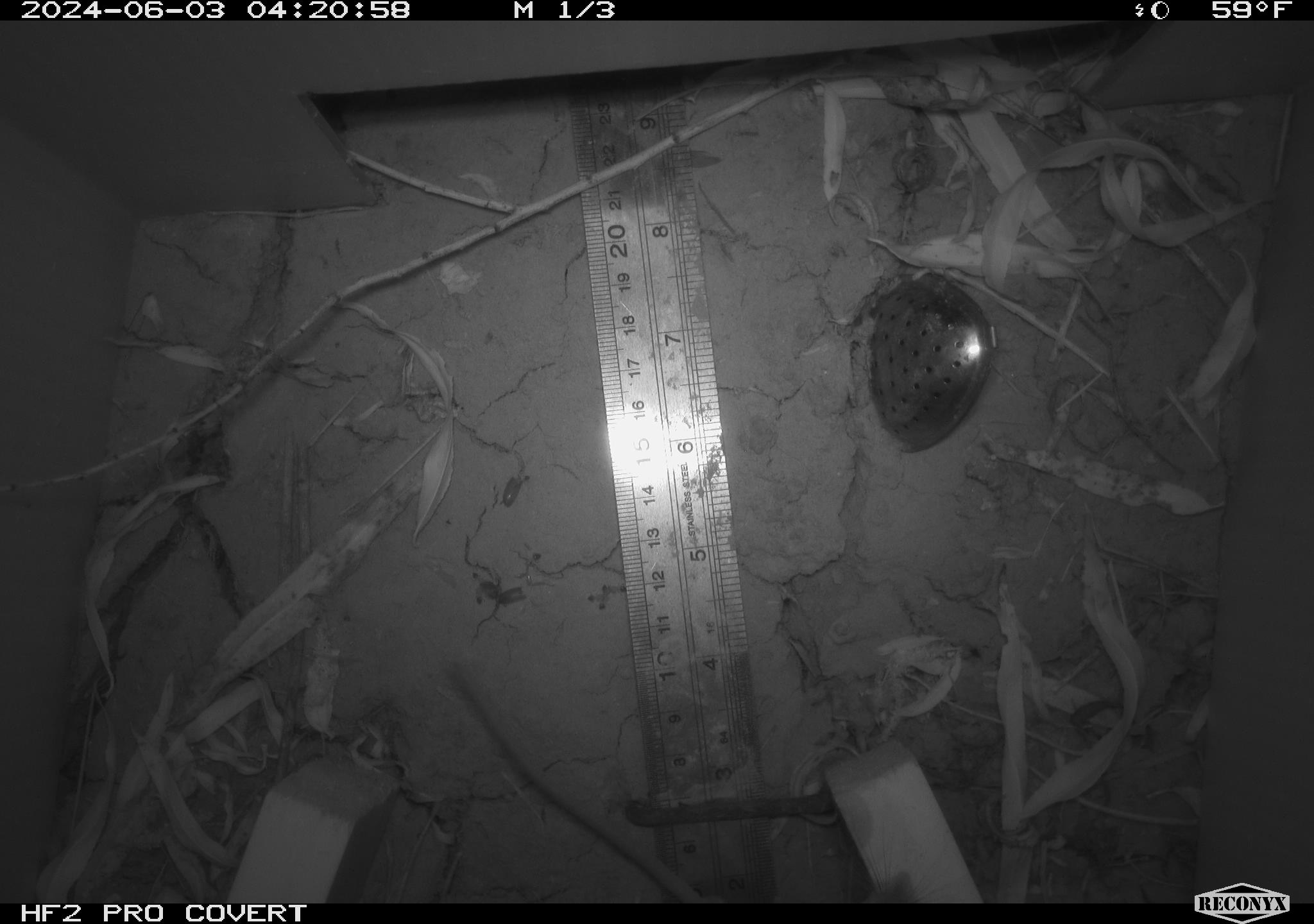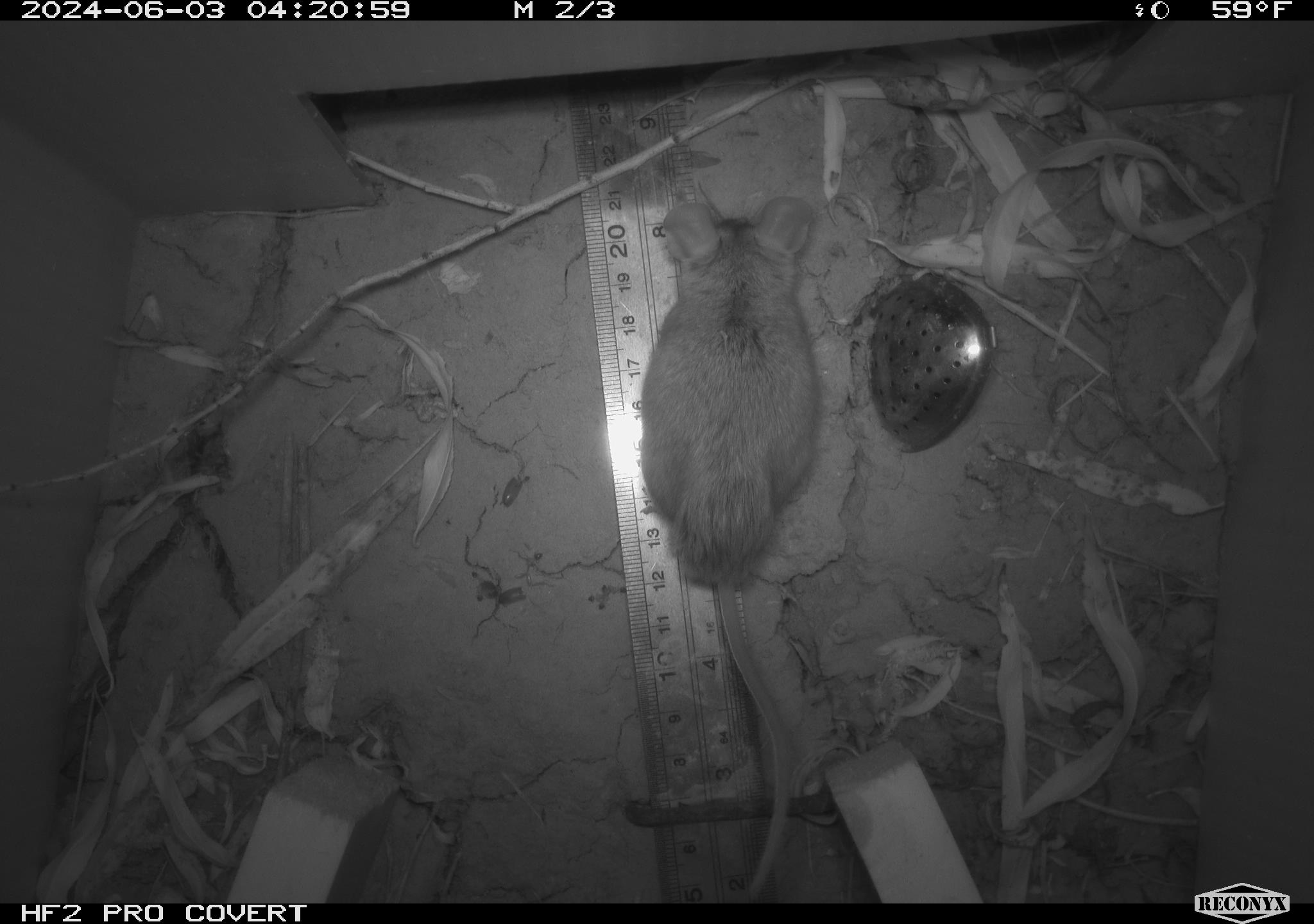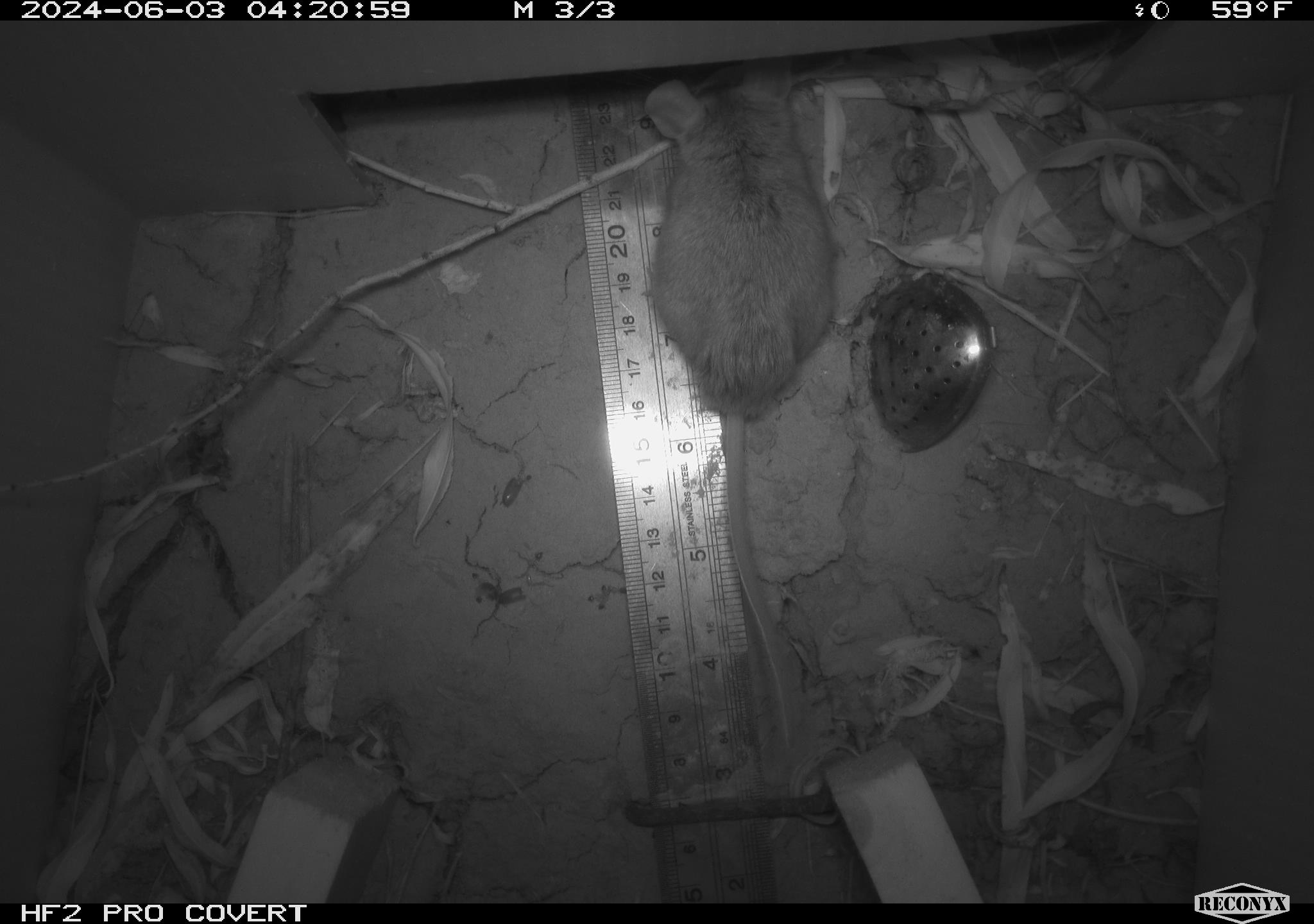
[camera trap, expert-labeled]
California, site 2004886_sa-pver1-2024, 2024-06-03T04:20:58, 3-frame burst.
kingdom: Animalia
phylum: Chordata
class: Mammalia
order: Rodentia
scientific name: Rodentia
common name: mouse species